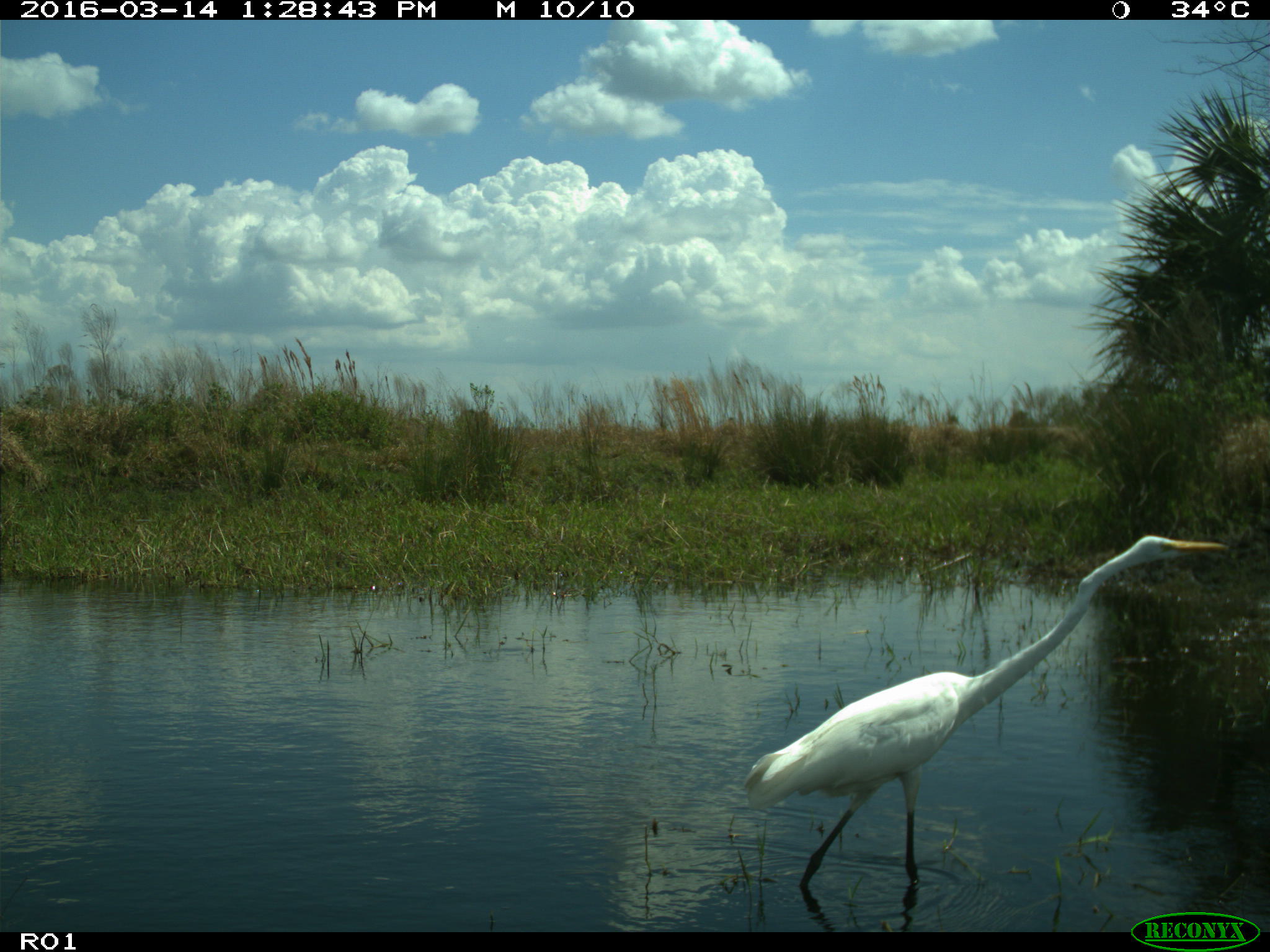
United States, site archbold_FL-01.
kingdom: Animalia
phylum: Chordata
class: Aves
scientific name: Aves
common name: birds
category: unidentified bird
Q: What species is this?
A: Unidentified bird (birds) (Aves).